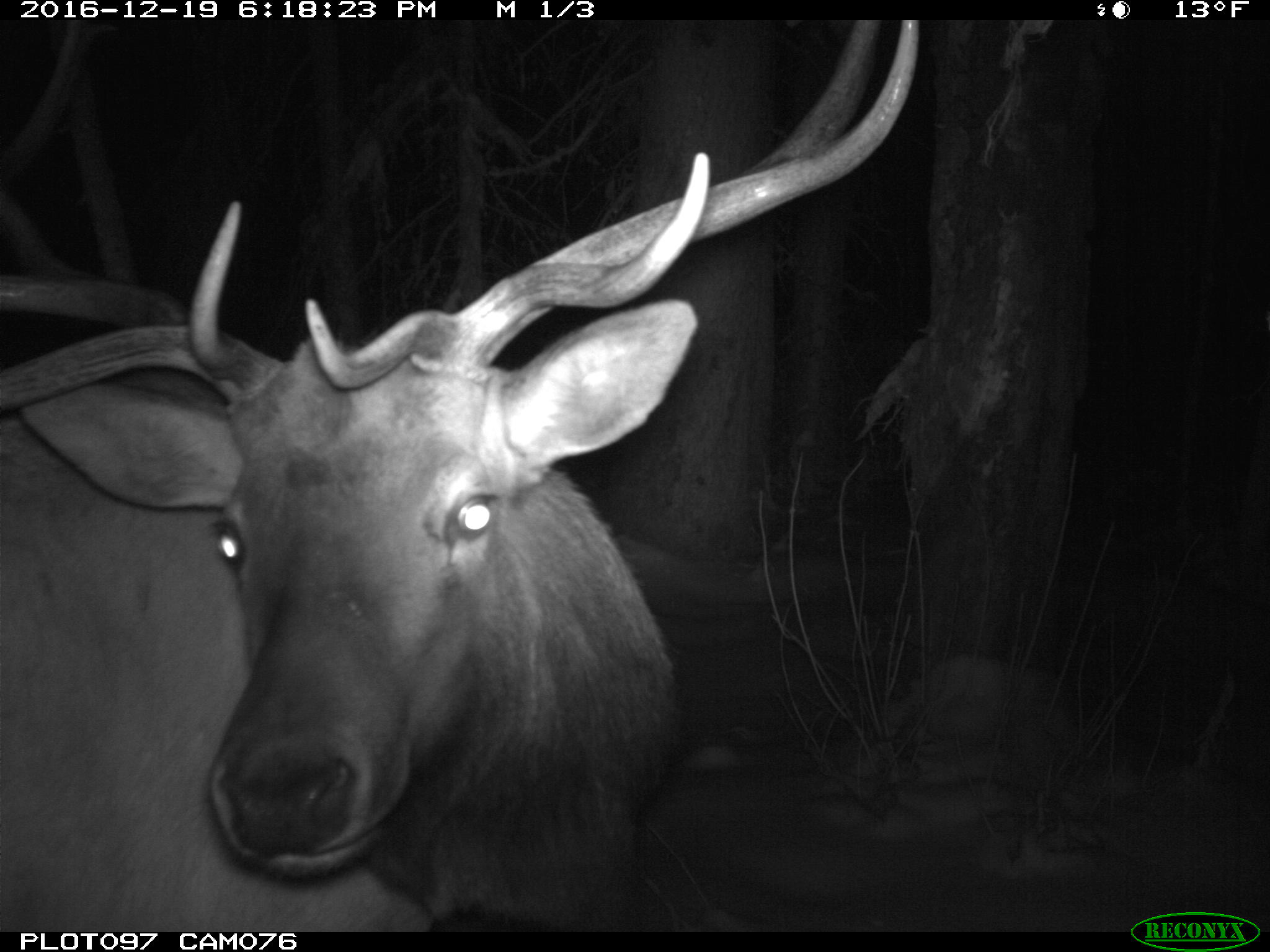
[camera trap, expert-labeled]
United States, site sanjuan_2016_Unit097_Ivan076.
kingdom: Animalia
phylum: Chordata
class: Mammalia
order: Artiodactyla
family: Cervidae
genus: Cervus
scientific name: Cervus elaphus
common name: red deer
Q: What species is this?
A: Cervus elaphus (red deer).